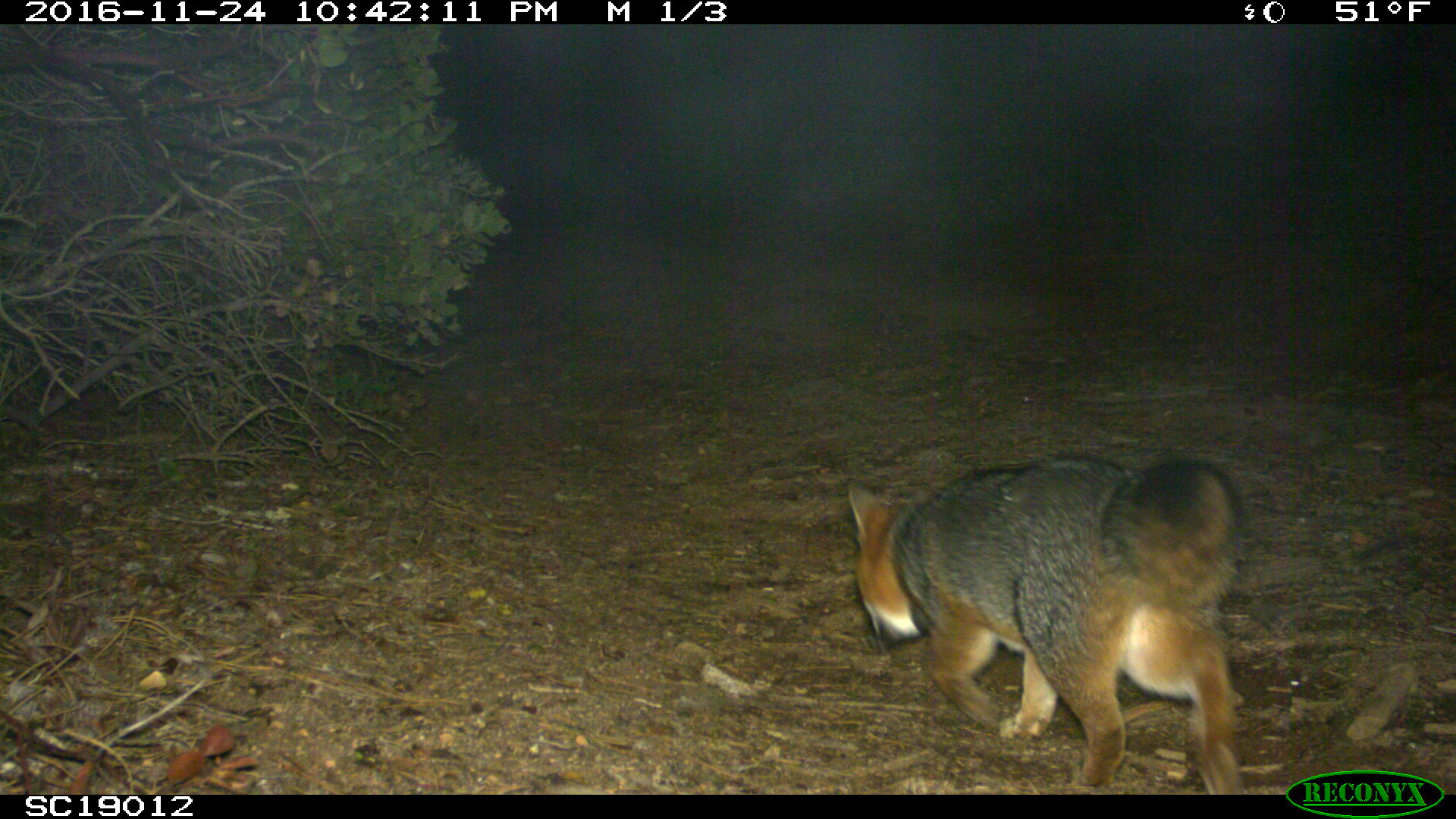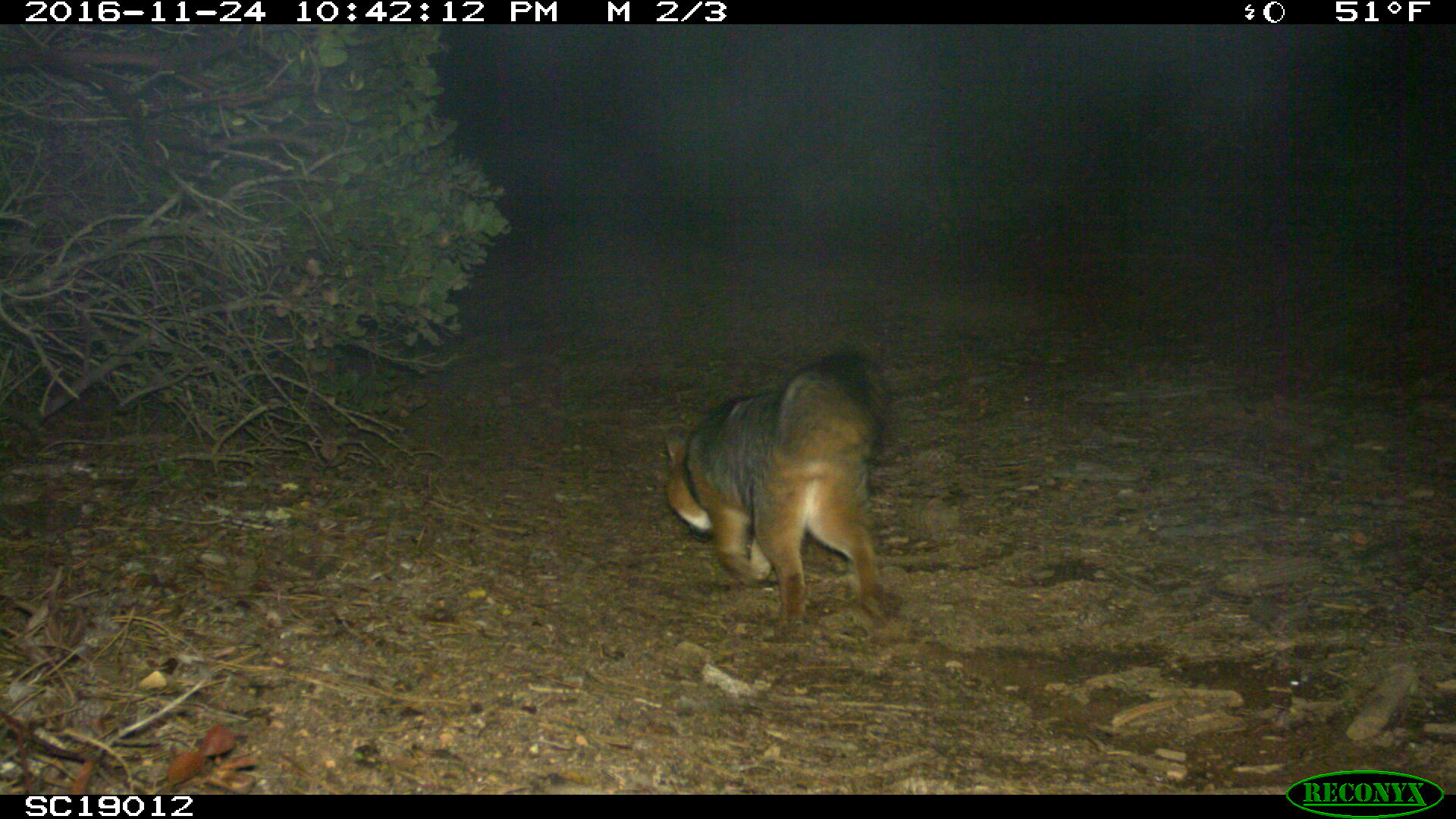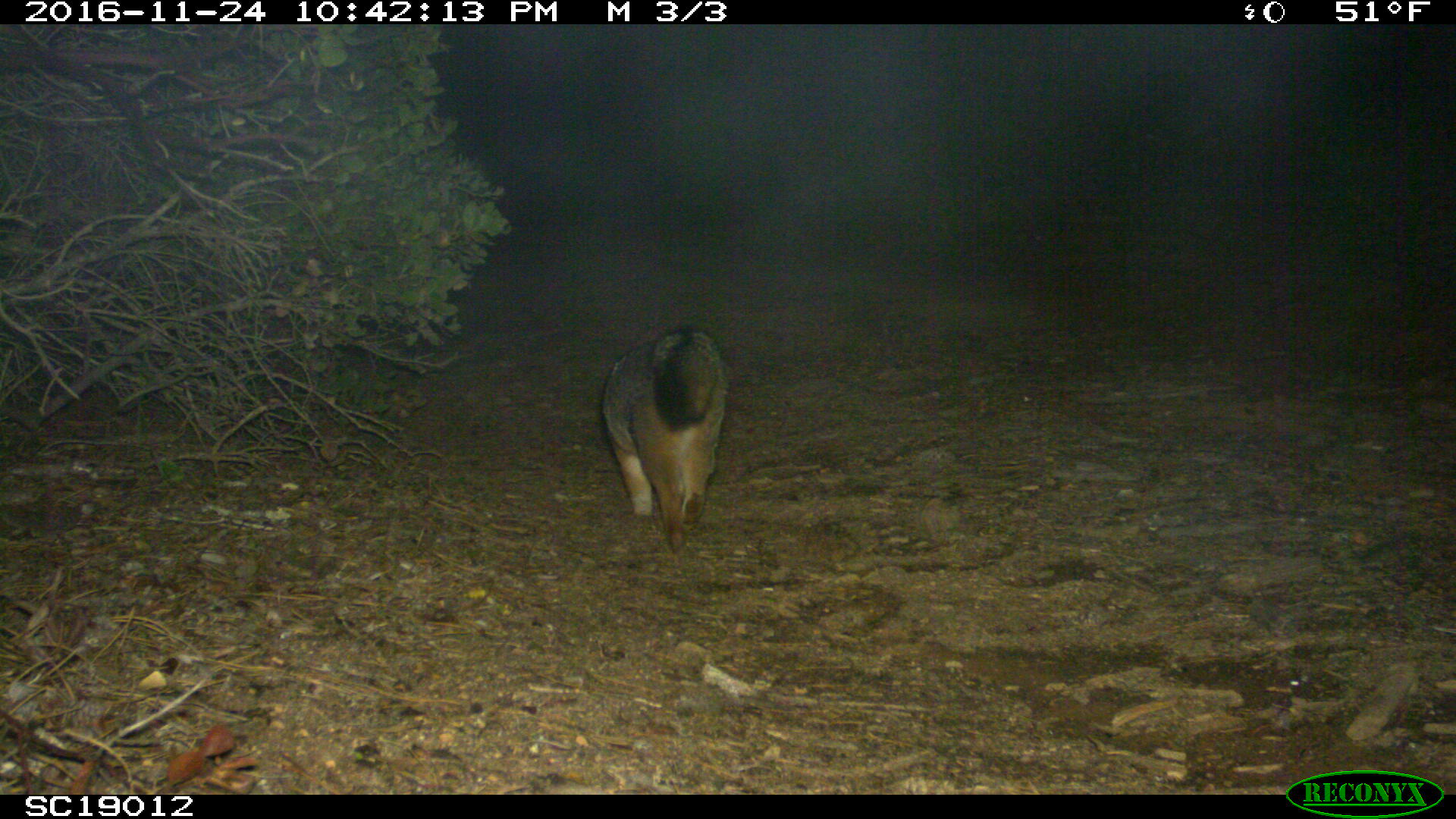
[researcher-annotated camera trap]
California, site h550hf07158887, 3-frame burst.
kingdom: Animalia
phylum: Chordata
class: Mammalia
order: Carnivora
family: Canidae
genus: Urocyon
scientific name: Urocyon littoralis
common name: island fox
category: fox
Fox (island fox) (Urocyon littoralis).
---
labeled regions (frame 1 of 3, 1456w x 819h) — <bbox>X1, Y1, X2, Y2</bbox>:
fox: <bbox>845, 452, 1246, 794</bbox>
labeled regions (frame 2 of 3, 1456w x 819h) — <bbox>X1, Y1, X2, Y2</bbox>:
fox: <bbox>666, 350, 893, 645</bbox>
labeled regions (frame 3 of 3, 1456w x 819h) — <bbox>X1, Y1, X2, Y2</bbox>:
fox: <bbox>599, 325, 728, 552</bbox>